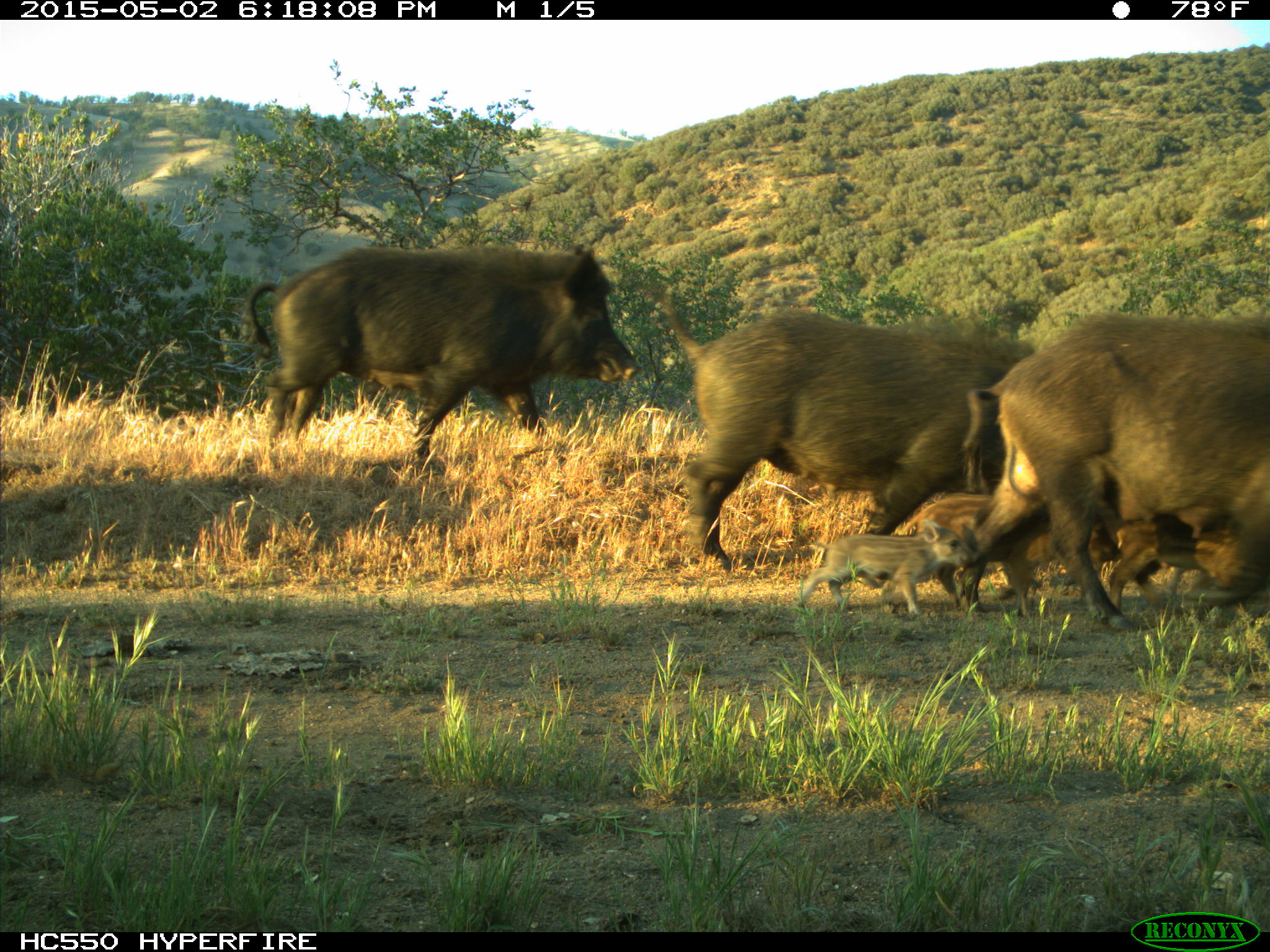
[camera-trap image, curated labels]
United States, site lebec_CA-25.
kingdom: Animalia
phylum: Chordata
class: Mammalia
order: Artiodactyla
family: Suidae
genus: Sus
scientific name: Sus scrofa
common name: wild boar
Sus scrofa (wild boar).